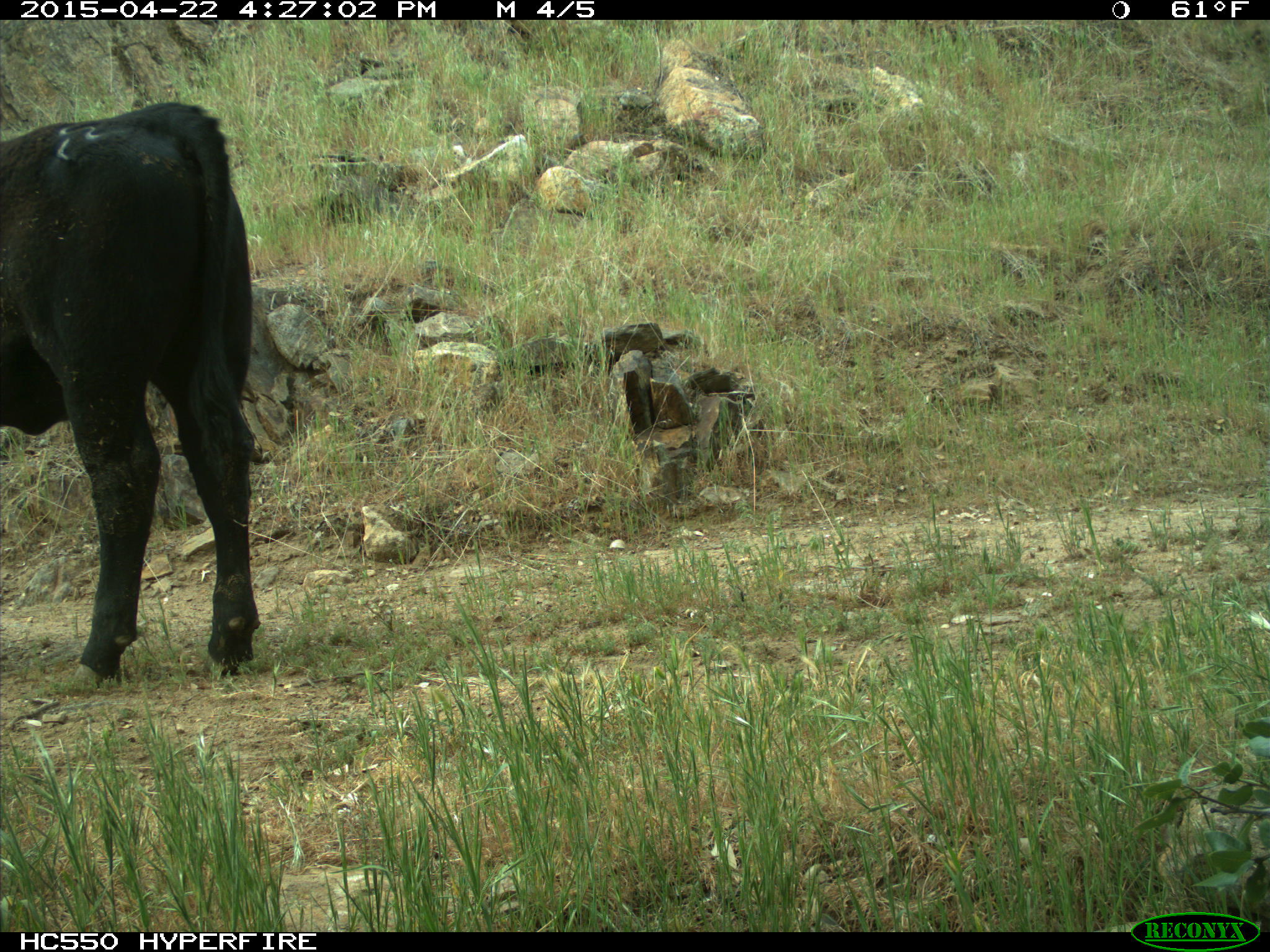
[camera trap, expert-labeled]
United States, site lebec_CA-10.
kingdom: Animalia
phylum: Chordata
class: Mammalia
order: Artiodactyla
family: Bovidae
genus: Bos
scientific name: Bos taurus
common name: domestic cow